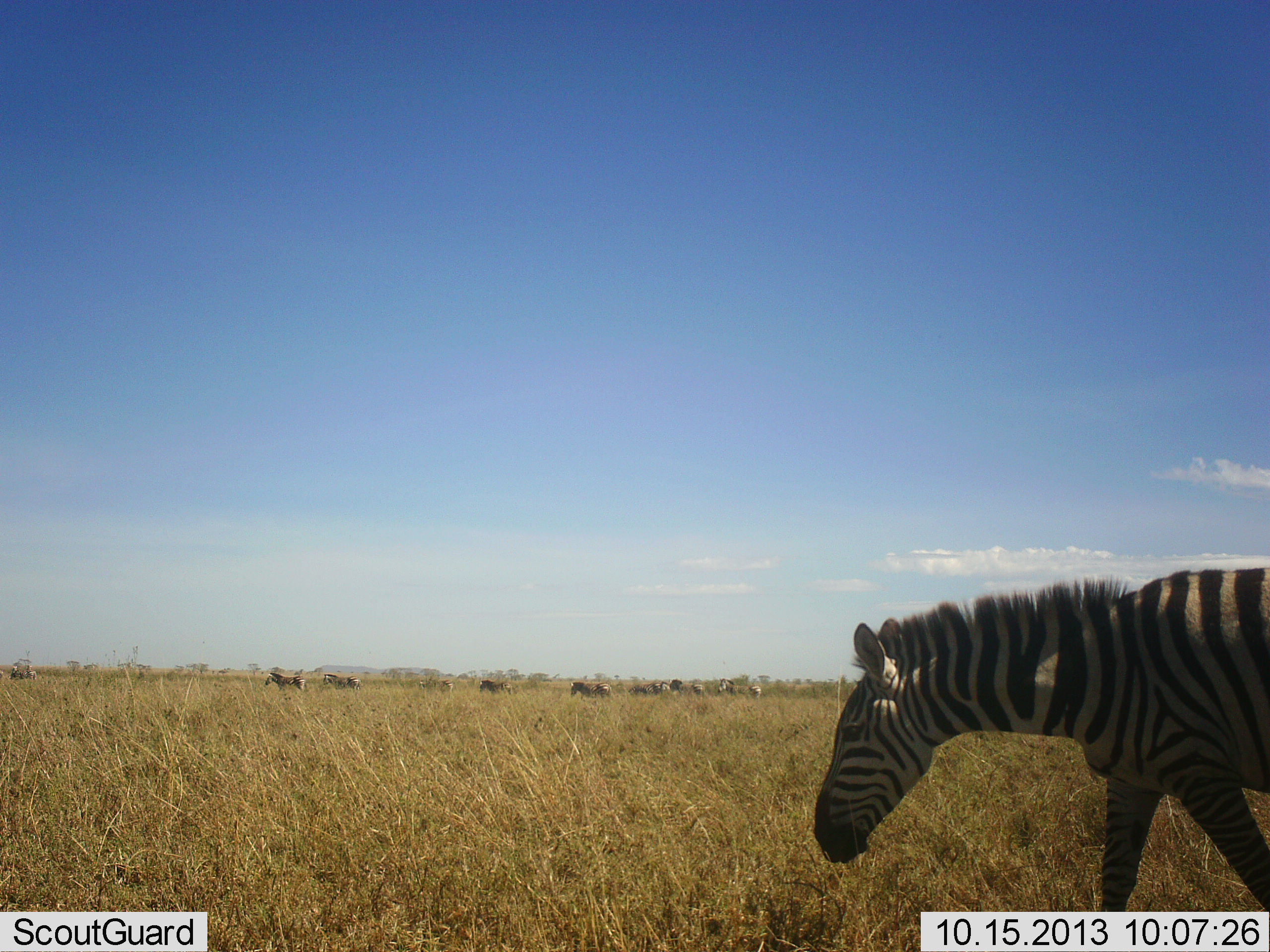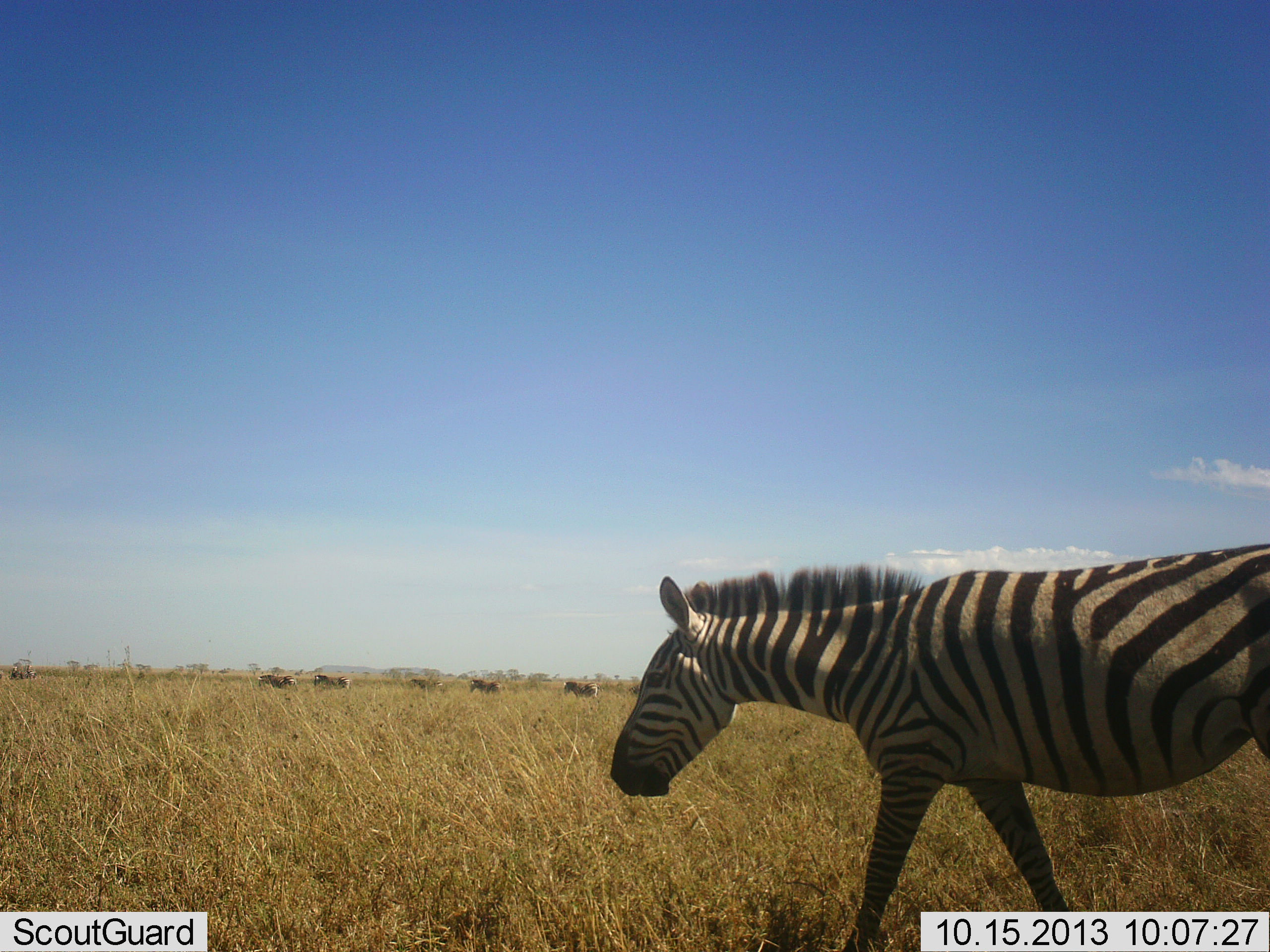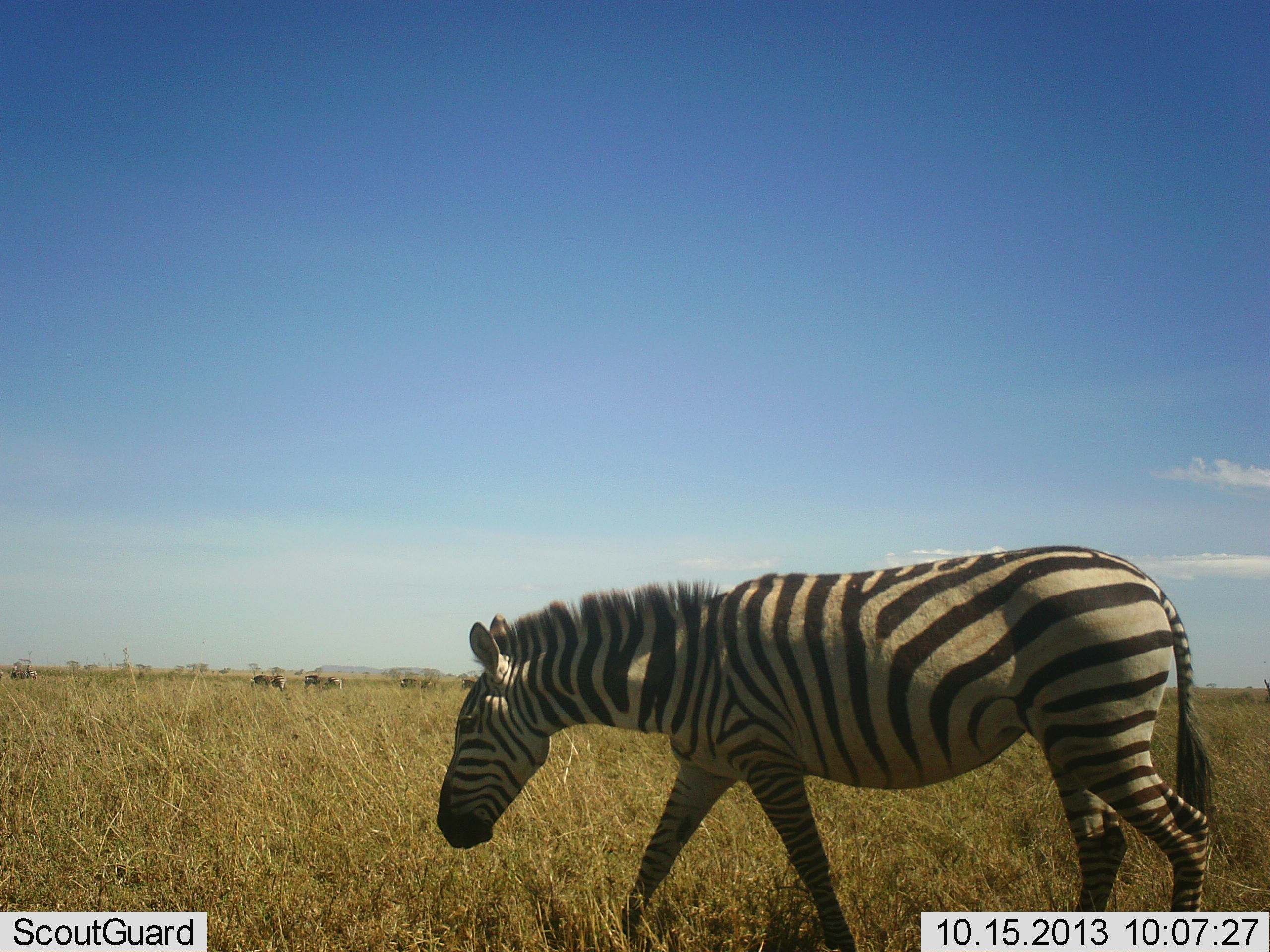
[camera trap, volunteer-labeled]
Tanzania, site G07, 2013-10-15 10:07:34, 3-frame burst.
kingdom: Animalia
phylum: Chordata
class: Mammalia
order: Perissodactyla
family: Equidae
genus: Equus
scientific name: Equus quagga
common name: plains zebra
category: zebra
Zebra (plains zebra) (Equus quagga), count 1. Behavior (volunteer vote fractions): standing 0%, resting 0%, moving 100%, interacting 0%. Young present (vote fraction): 0%. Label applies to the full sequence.